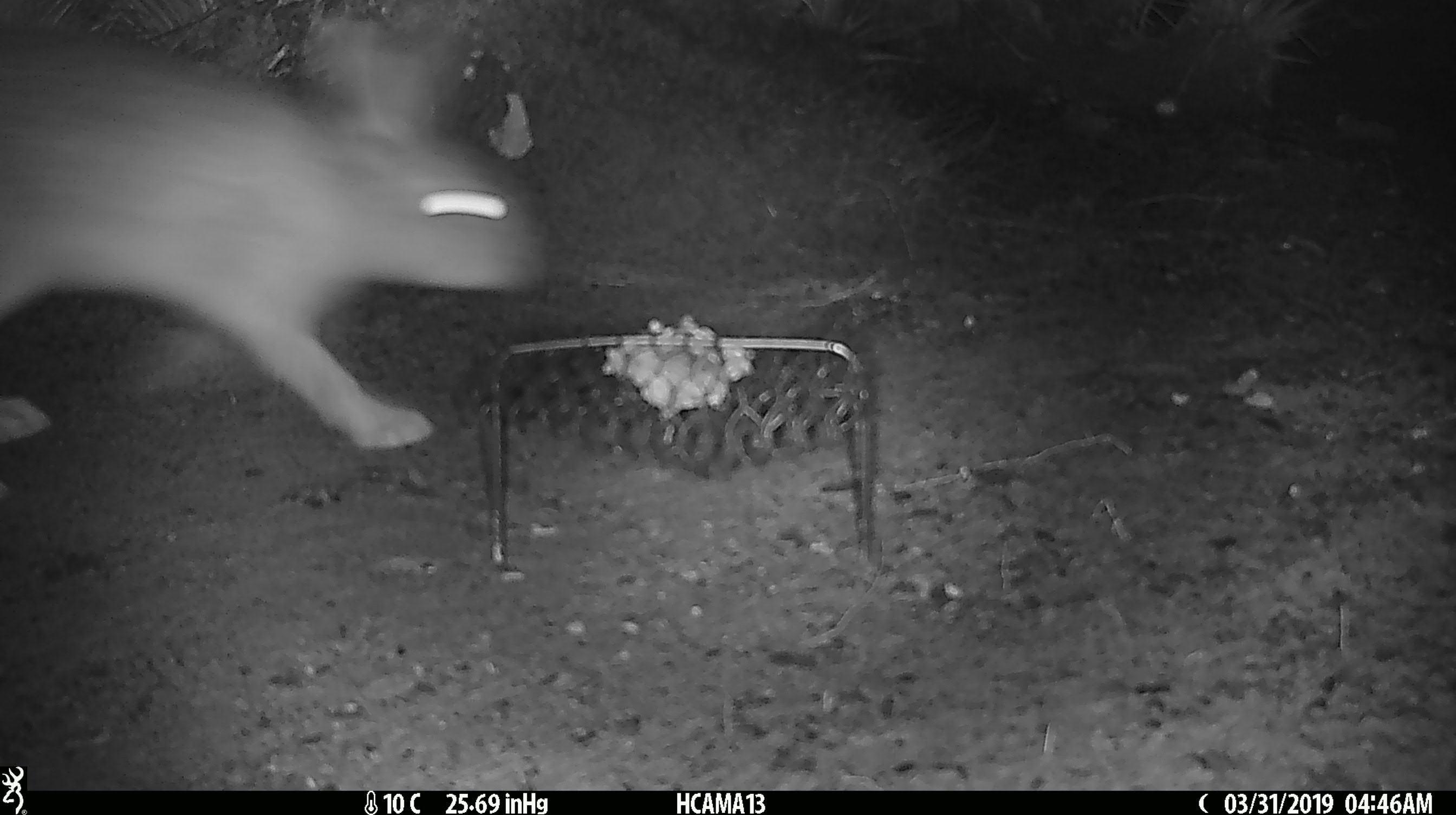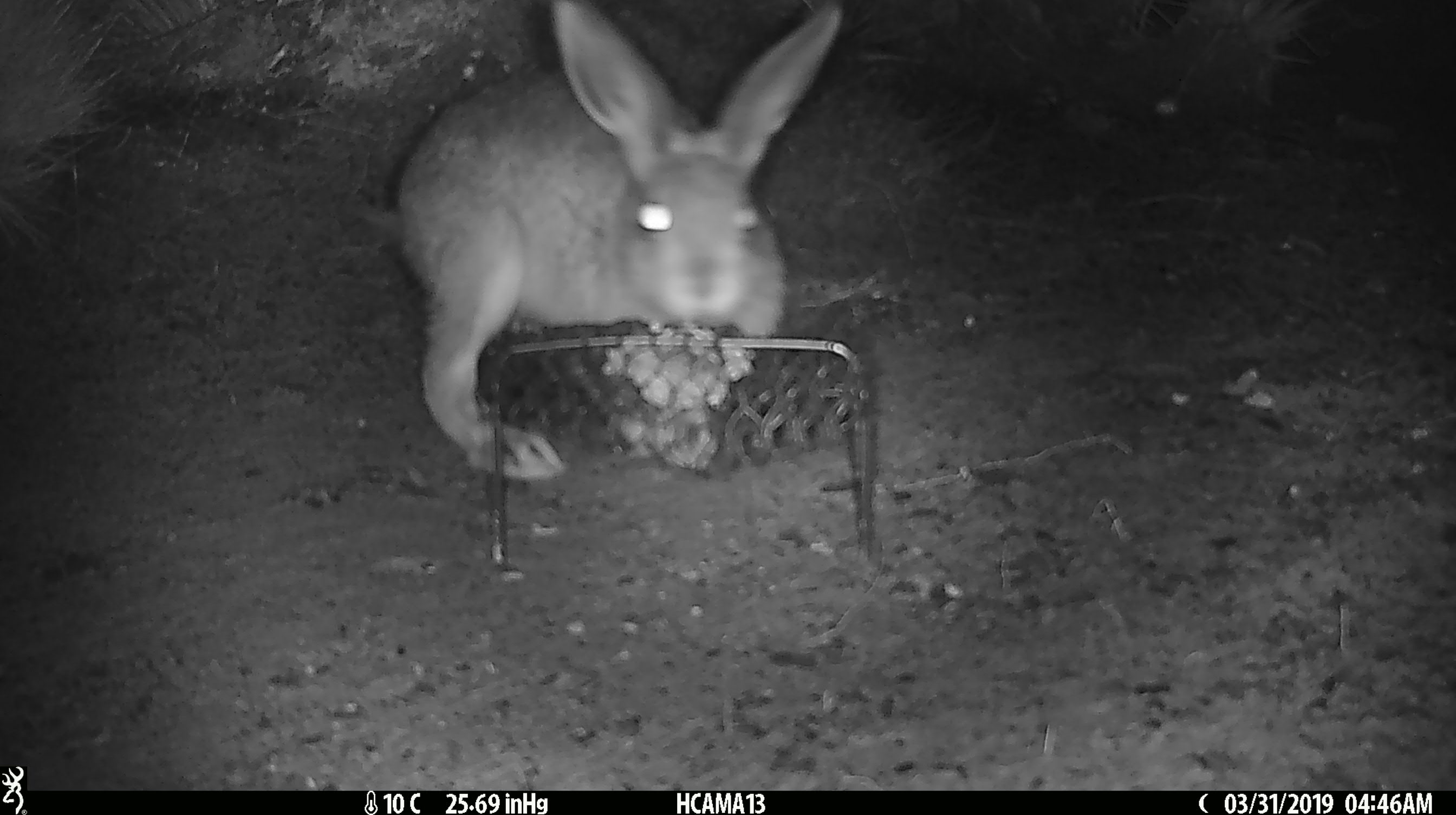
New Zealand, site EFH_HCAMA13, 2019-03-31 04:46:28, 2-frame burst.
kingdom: Animalia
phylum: Chordata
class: Mammalia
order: Lagomorpha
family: Leporidae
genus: Lepus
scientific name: Lepus europaeus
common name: brown hare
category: hare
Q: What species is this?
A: Hare (brown hare) (Lepus europaeus).